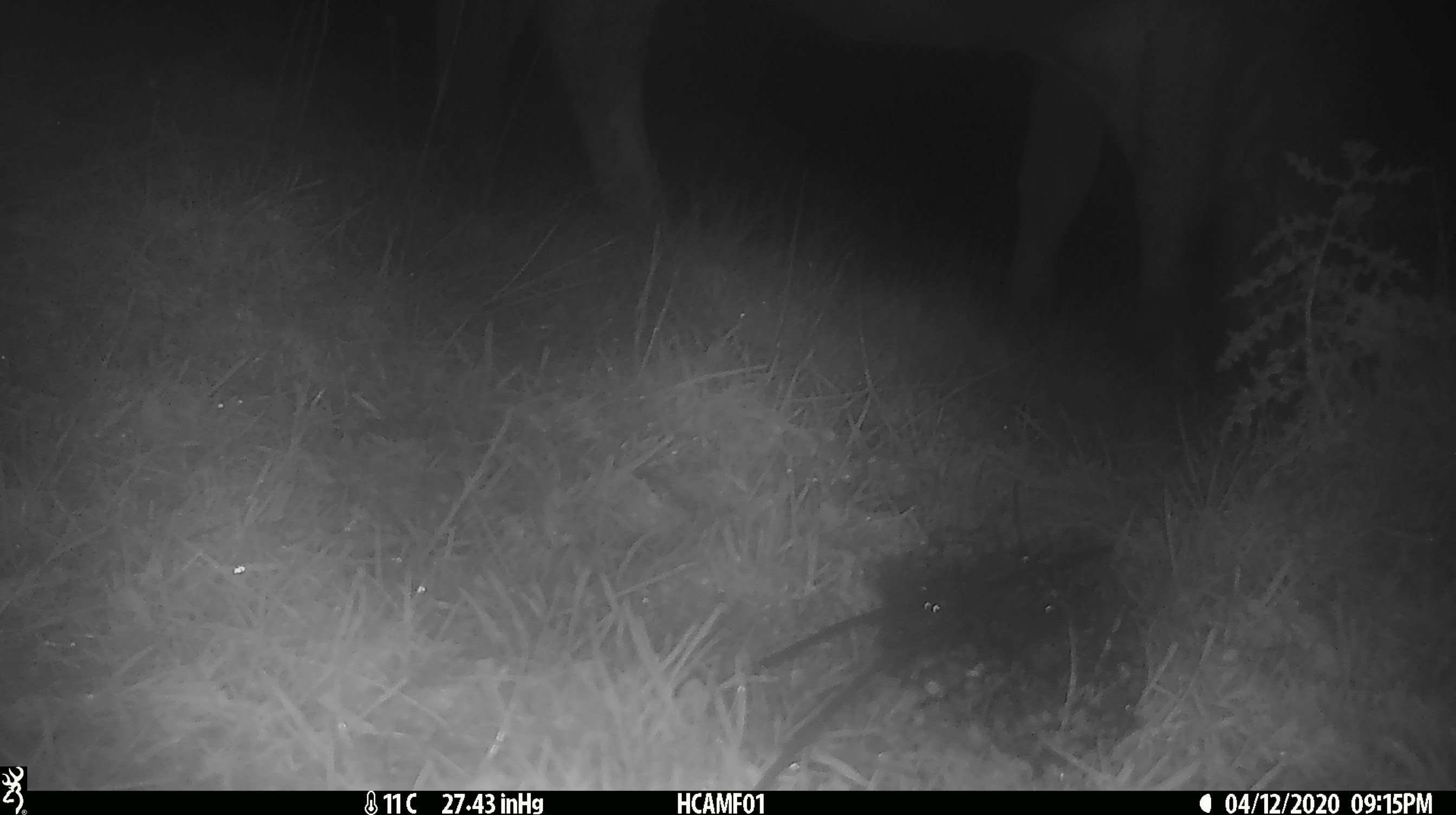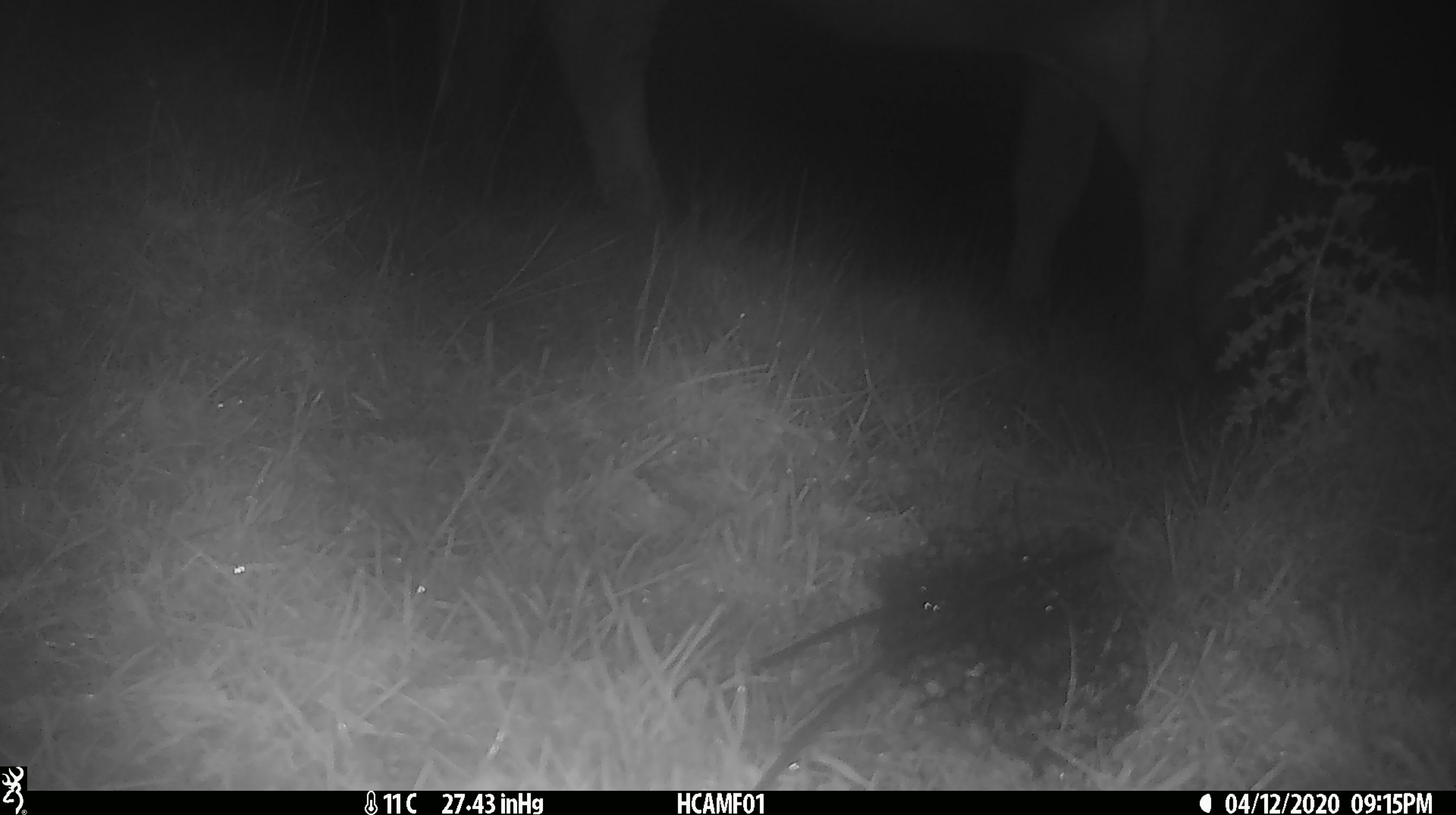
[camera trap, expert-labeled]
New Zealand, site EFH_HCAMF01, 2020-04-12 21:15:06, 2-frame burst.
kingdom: Animalia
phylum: Chordata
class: Mammalia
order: Artiodactyla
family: Bovidae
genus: Bos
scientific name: Bos taurus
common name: domestic cow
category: cow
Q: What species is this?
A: Cow (domestic cow) (Bos taurus).